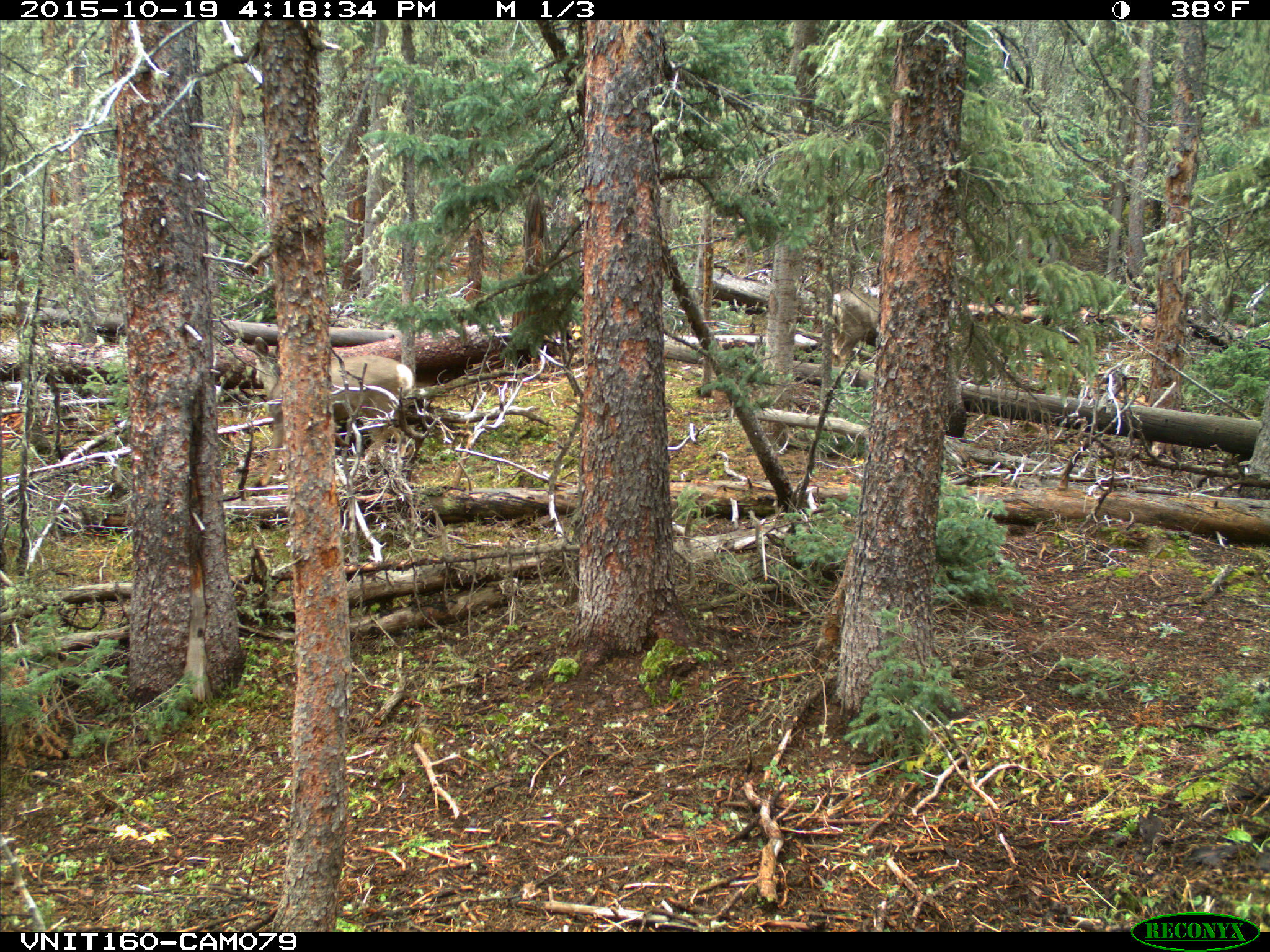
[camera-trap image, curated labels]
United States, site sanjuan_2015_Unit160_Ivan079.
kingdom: Animalia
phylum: Chordata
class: Mammalia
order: Artiodactyla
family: Cervidae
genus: Odocoileus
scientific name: Odocoileus hemionus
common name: mule deer